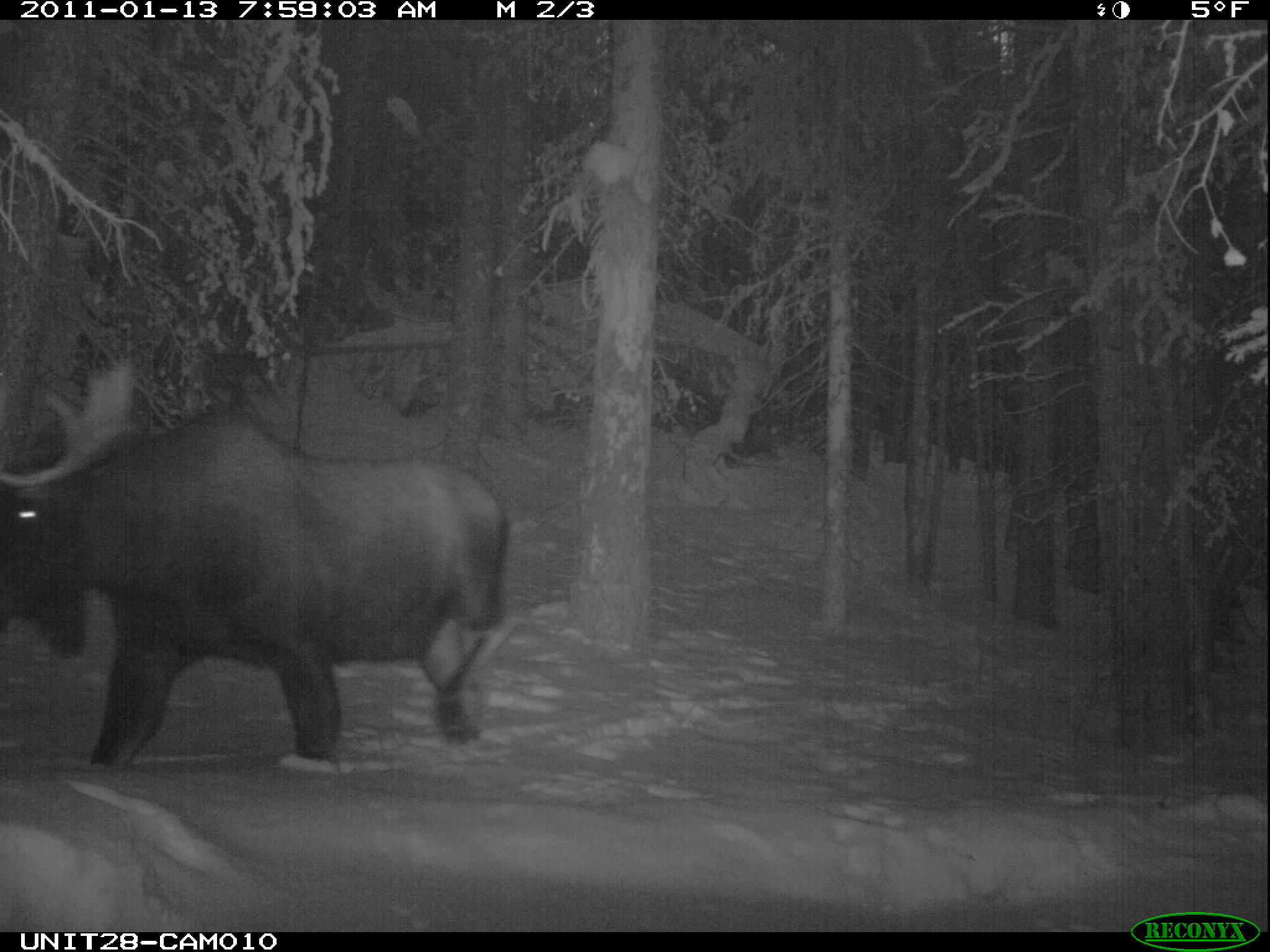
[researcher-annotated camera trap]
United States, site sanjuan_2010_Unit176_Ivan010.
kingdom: Animalia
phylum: Chordata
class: Mammalia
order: Artiodactyla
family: Cervidae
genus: Alces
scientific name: Alces alces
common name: moose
Alces alces (moose).